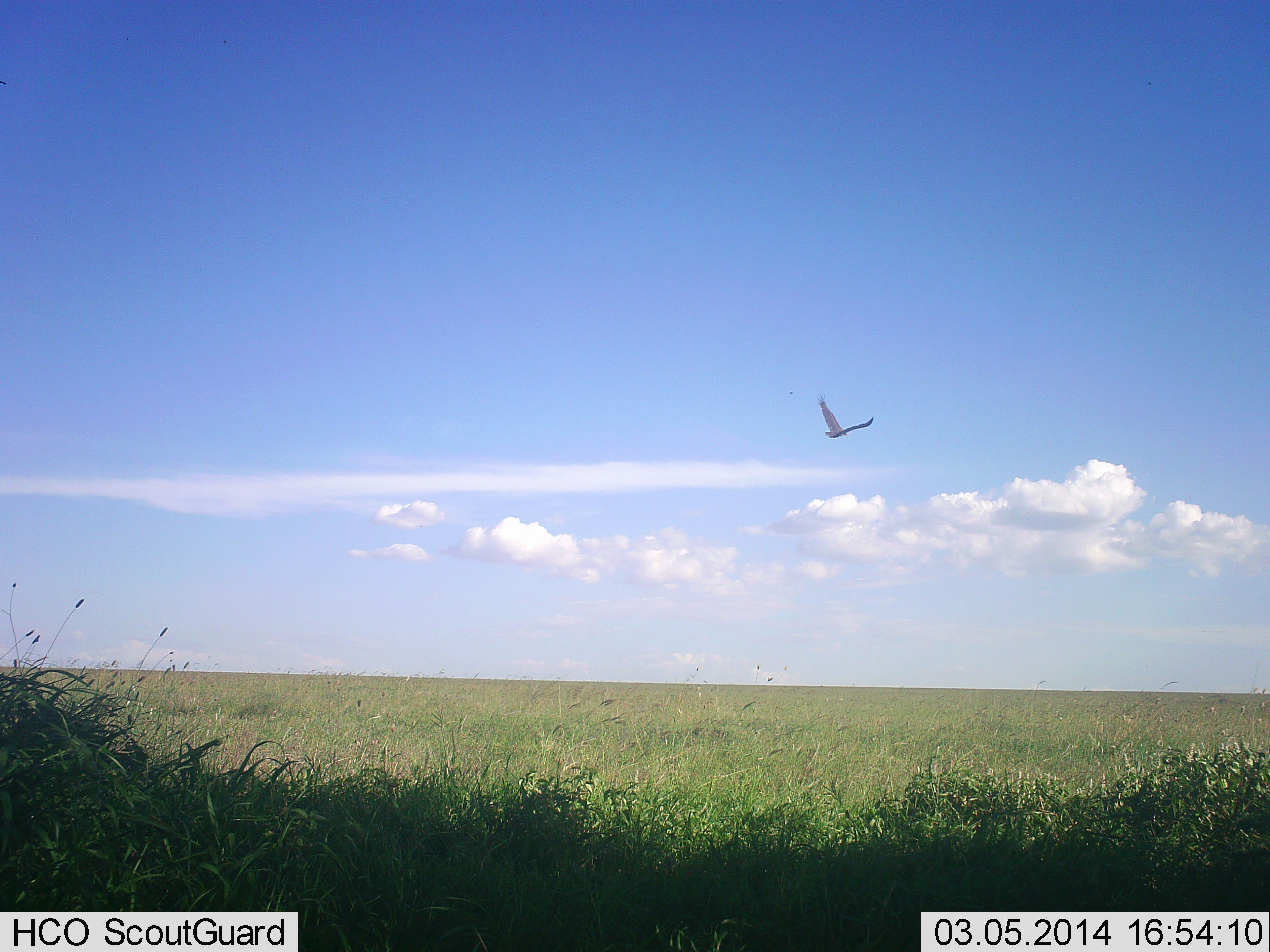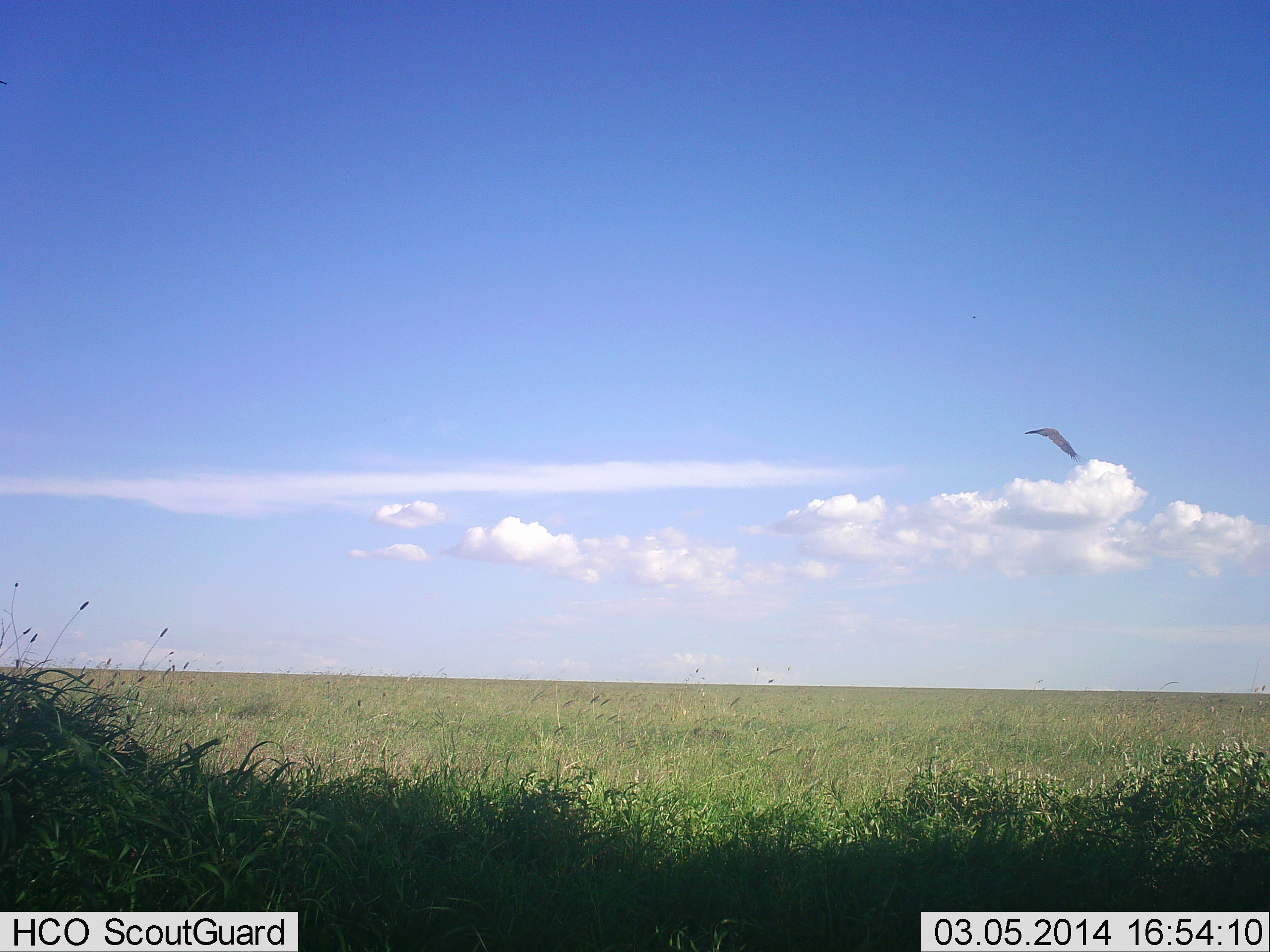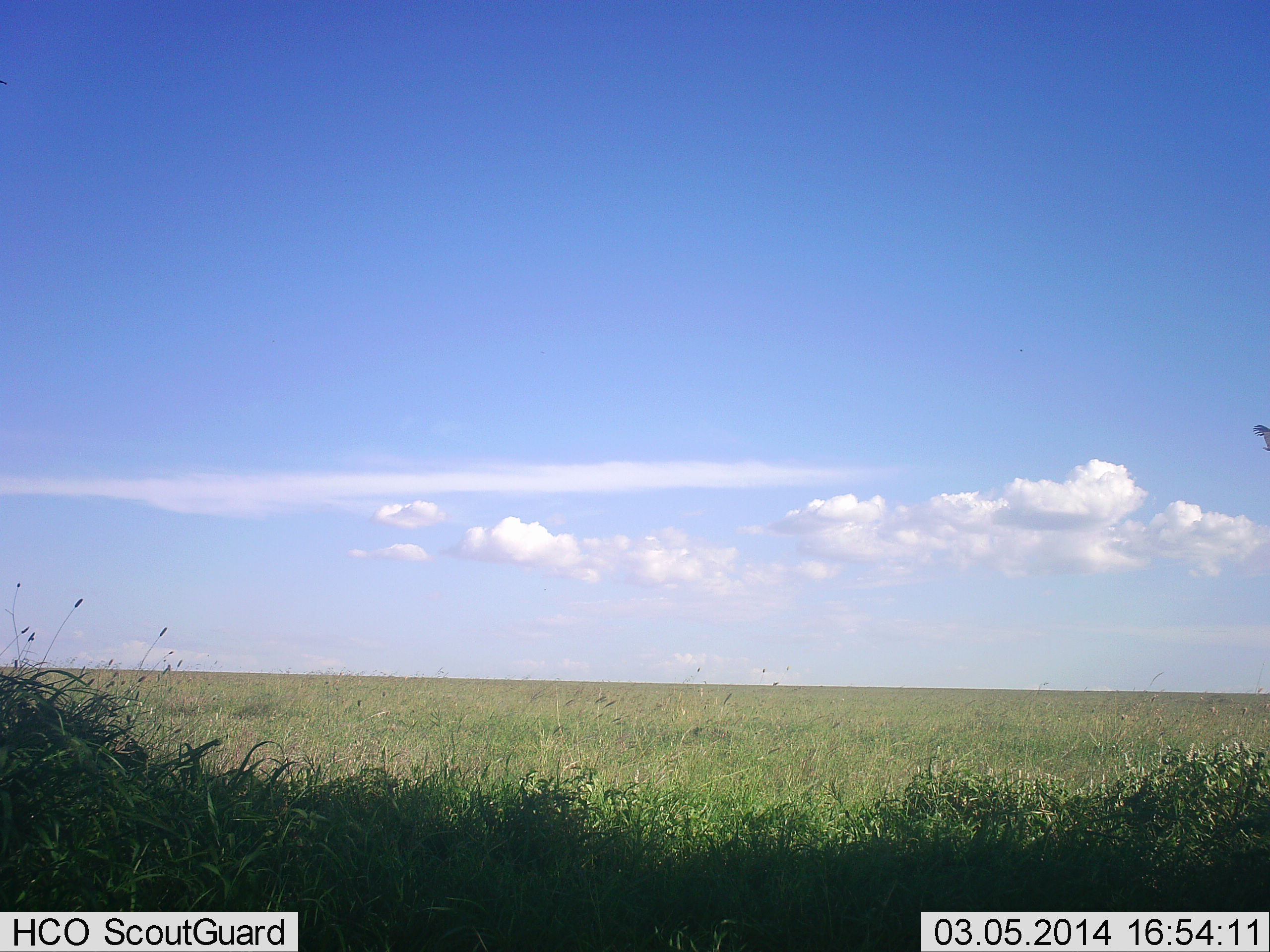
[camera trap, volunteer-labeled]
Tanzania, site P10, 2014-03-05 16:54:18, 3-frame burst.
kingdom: Animalia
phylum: Chordata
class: Aves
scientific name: Aves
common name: bird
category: otherbird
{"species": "otherbird (bird) (Aves)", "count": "1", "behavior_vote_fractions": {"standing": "0%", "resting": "0%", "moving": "100%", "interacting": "0%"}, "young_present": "0%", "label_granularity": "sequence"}